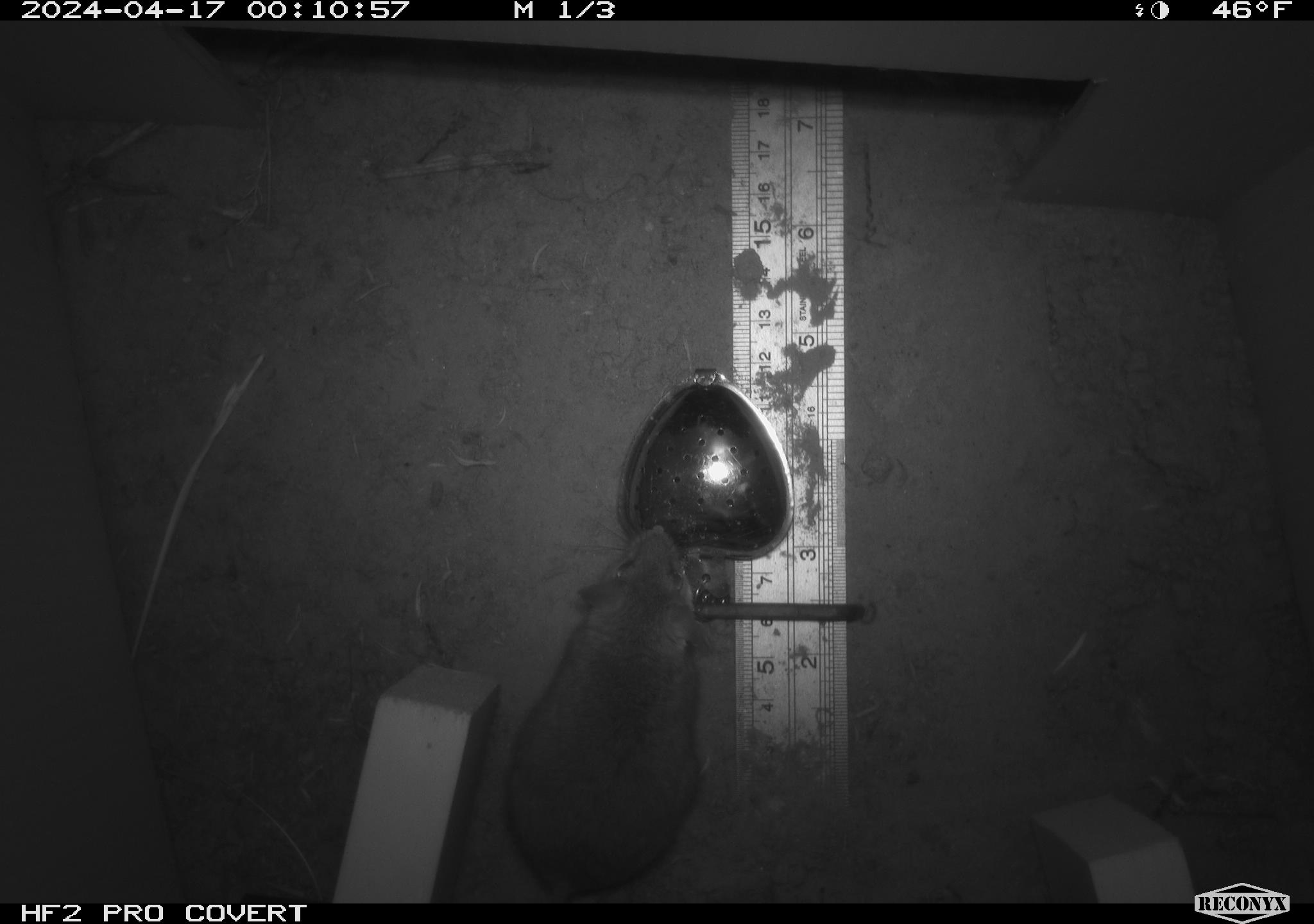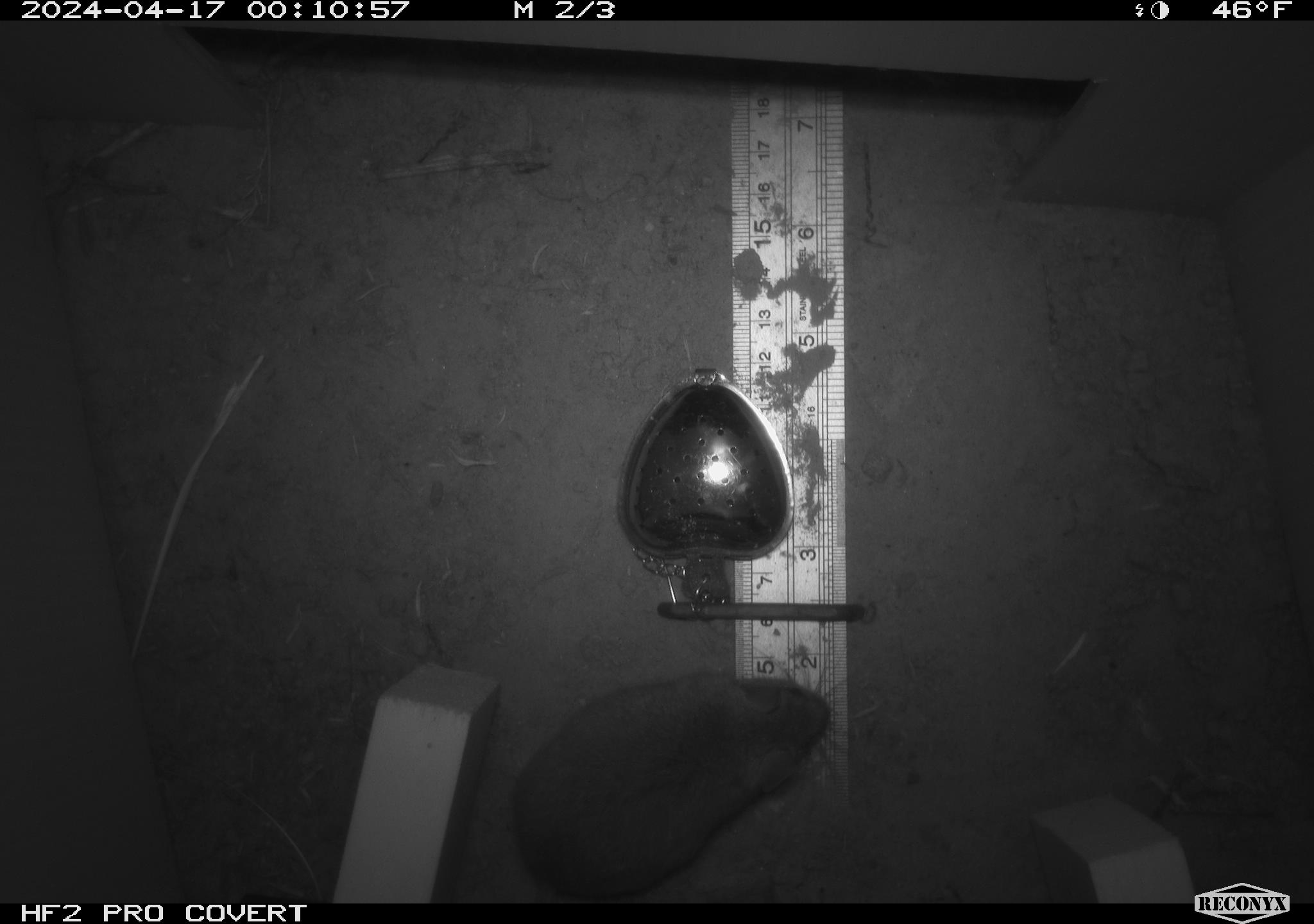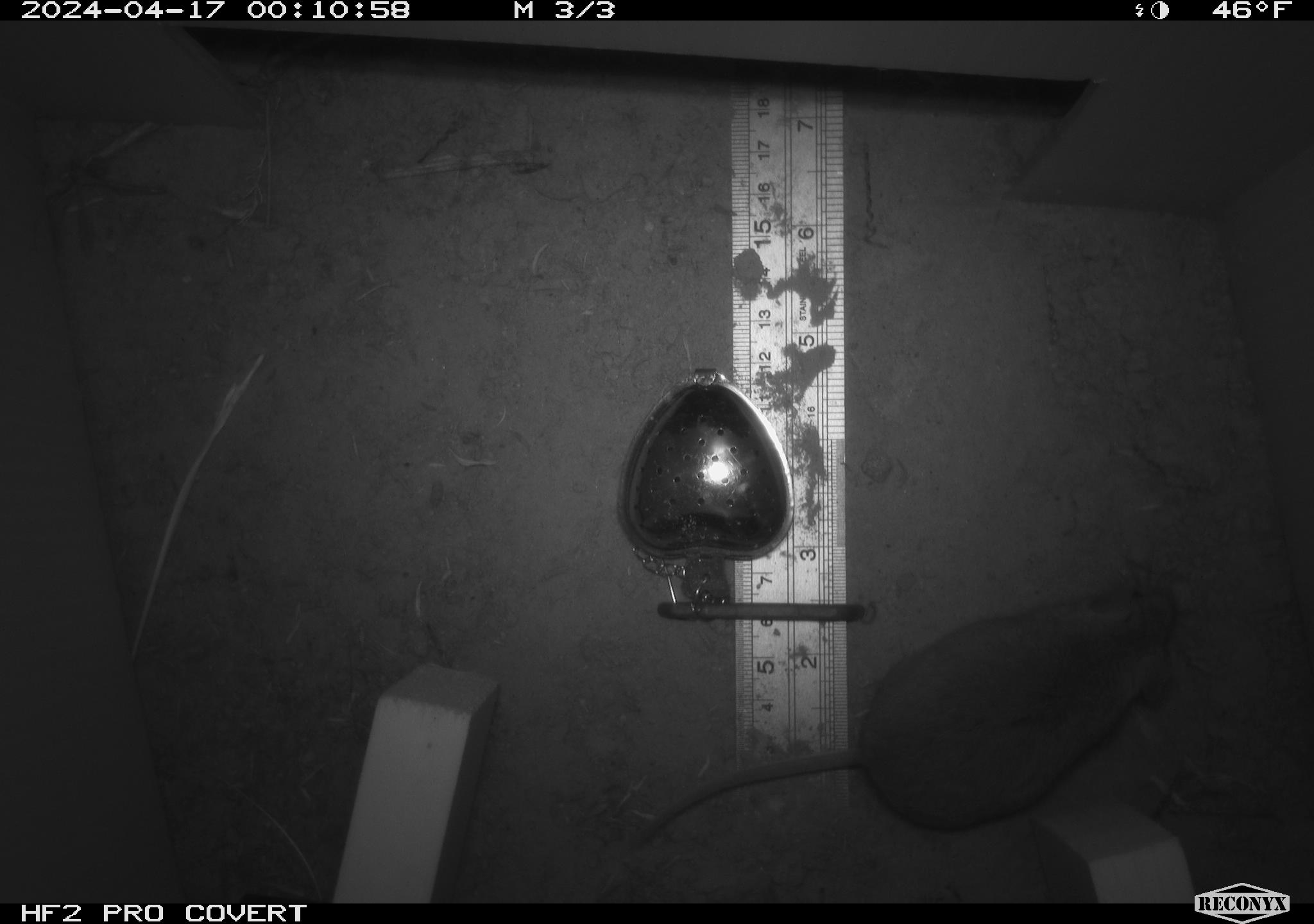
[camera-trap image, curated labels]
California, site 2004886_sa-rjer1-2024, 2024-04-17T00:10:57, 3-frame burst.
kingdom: Animalia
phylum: Chordata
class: Mammalia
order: Rodentia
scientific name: Rodentia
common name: mouse species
Mouse species (Rodentia).